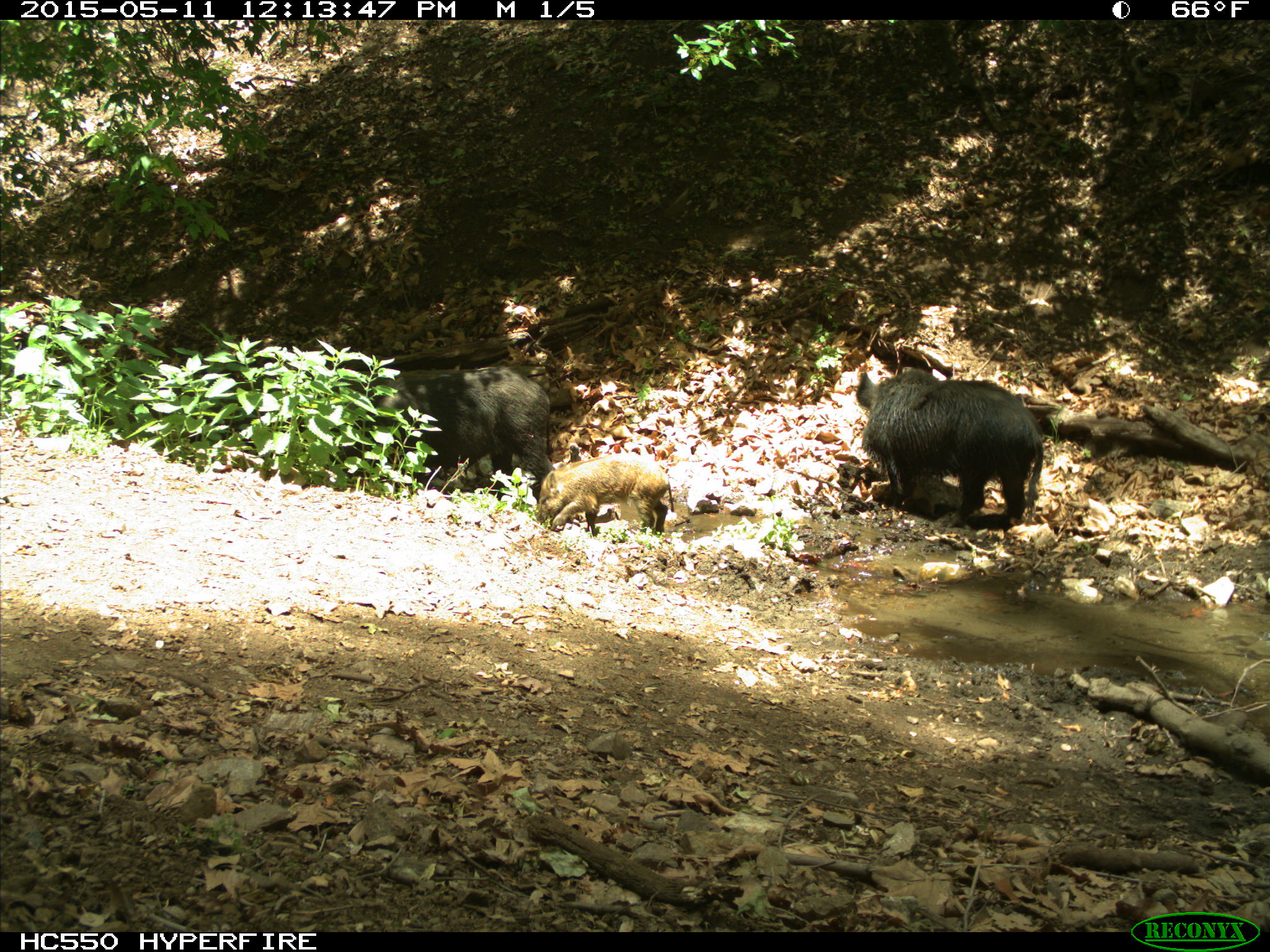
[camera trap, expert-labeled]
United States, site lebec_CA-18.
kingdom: Animalia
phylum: Chordata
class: Mammalia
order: Artiodactyla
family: Suidae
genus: Sus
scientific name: Sus scrofa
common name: wild boar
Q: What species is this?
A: Sus scrofa (wild boar).